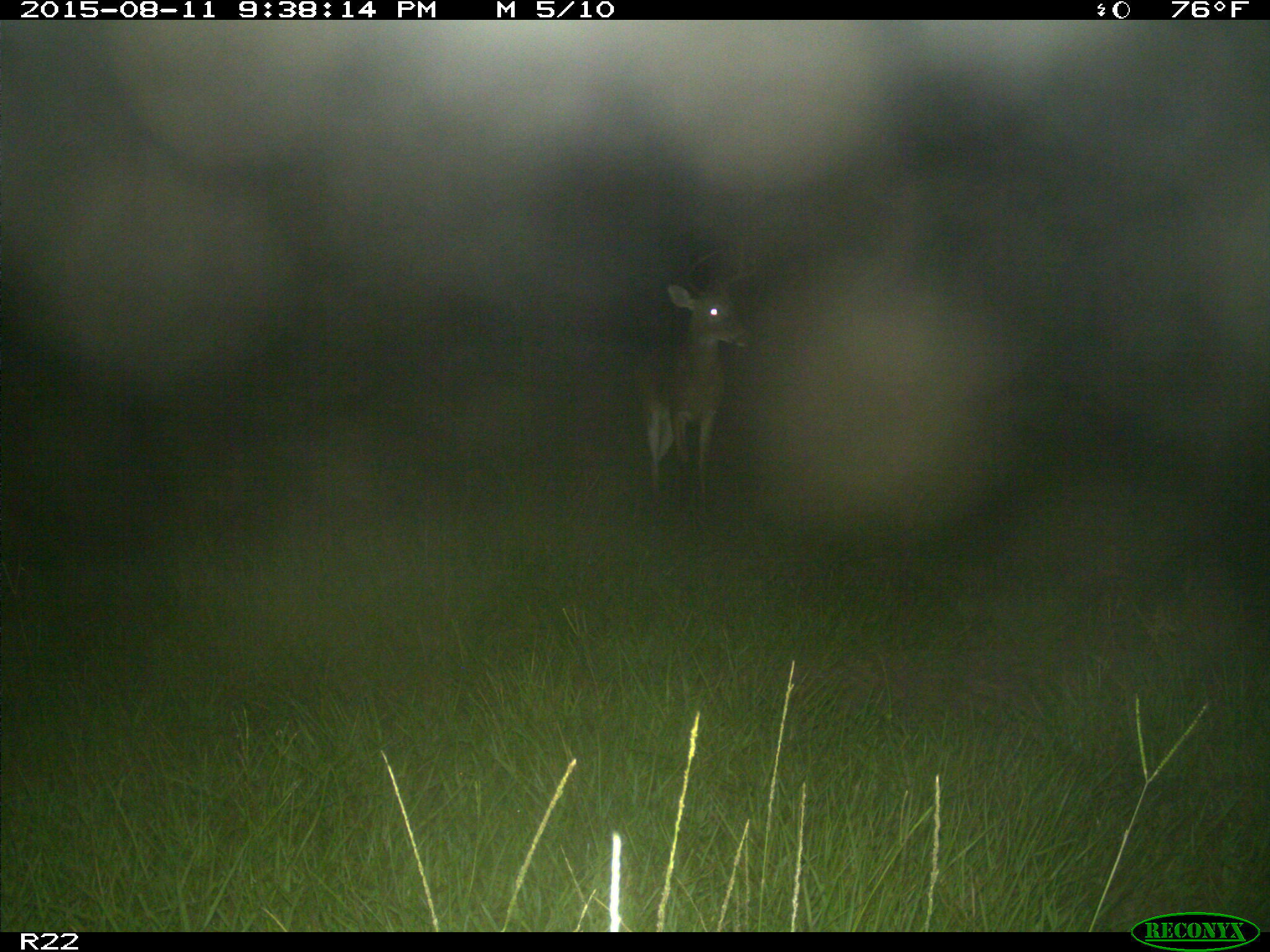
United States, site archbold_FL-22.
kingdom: Animalia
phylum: Chordata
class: Mammalia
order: Artiodactyla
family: Cervidae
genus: Odocoileus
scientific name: Odocoileus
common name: deer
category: unidentified deer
Unidentified deer (deer) (Odocoileus).